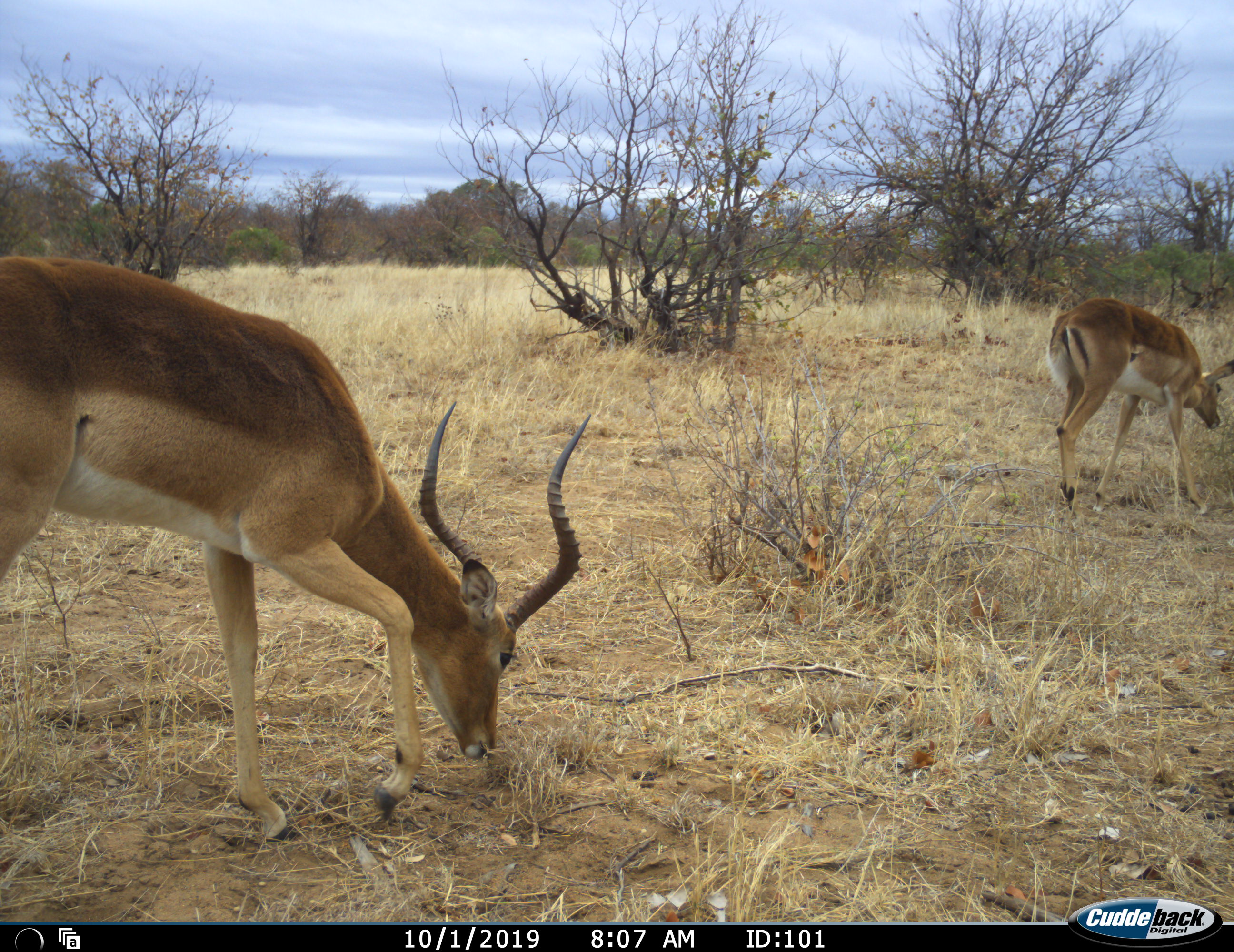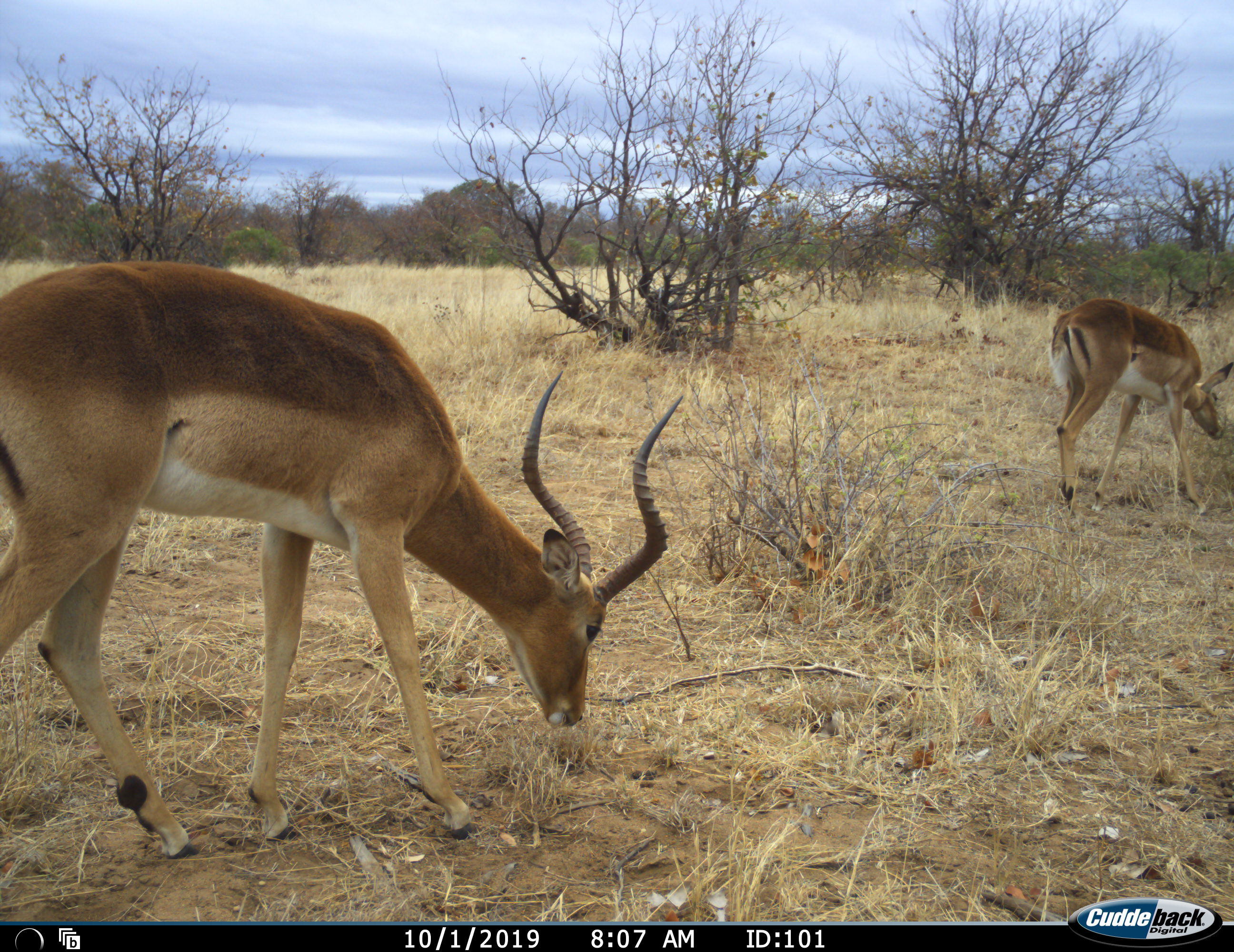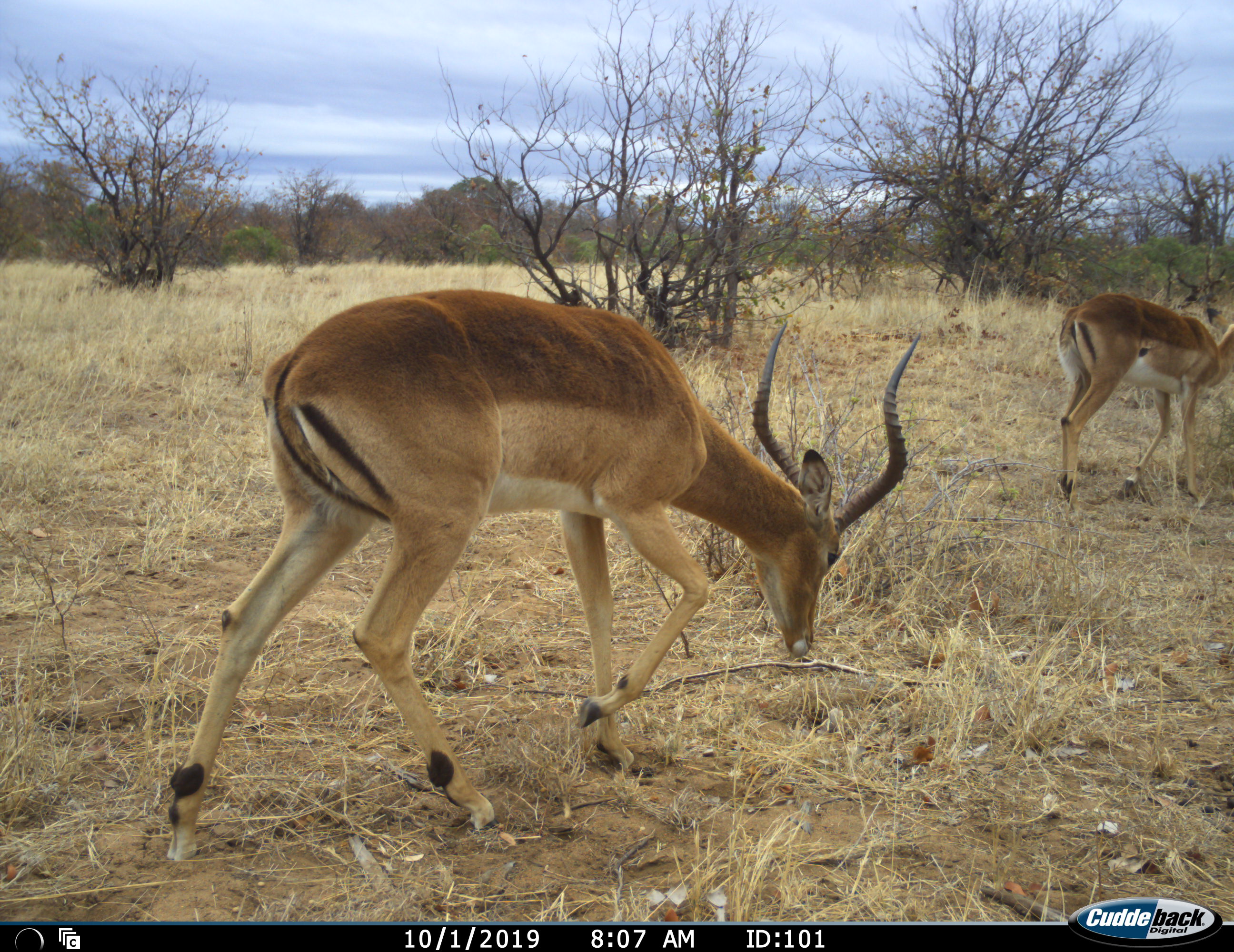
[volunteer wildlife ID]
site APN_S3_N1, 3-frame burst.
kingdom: Animalia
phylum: Chordata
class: Mammalia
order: Artiodactyla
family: Bovidae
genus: Aepyceros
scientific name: Aepyceros melampus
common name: impala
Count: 2.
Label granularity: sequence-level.